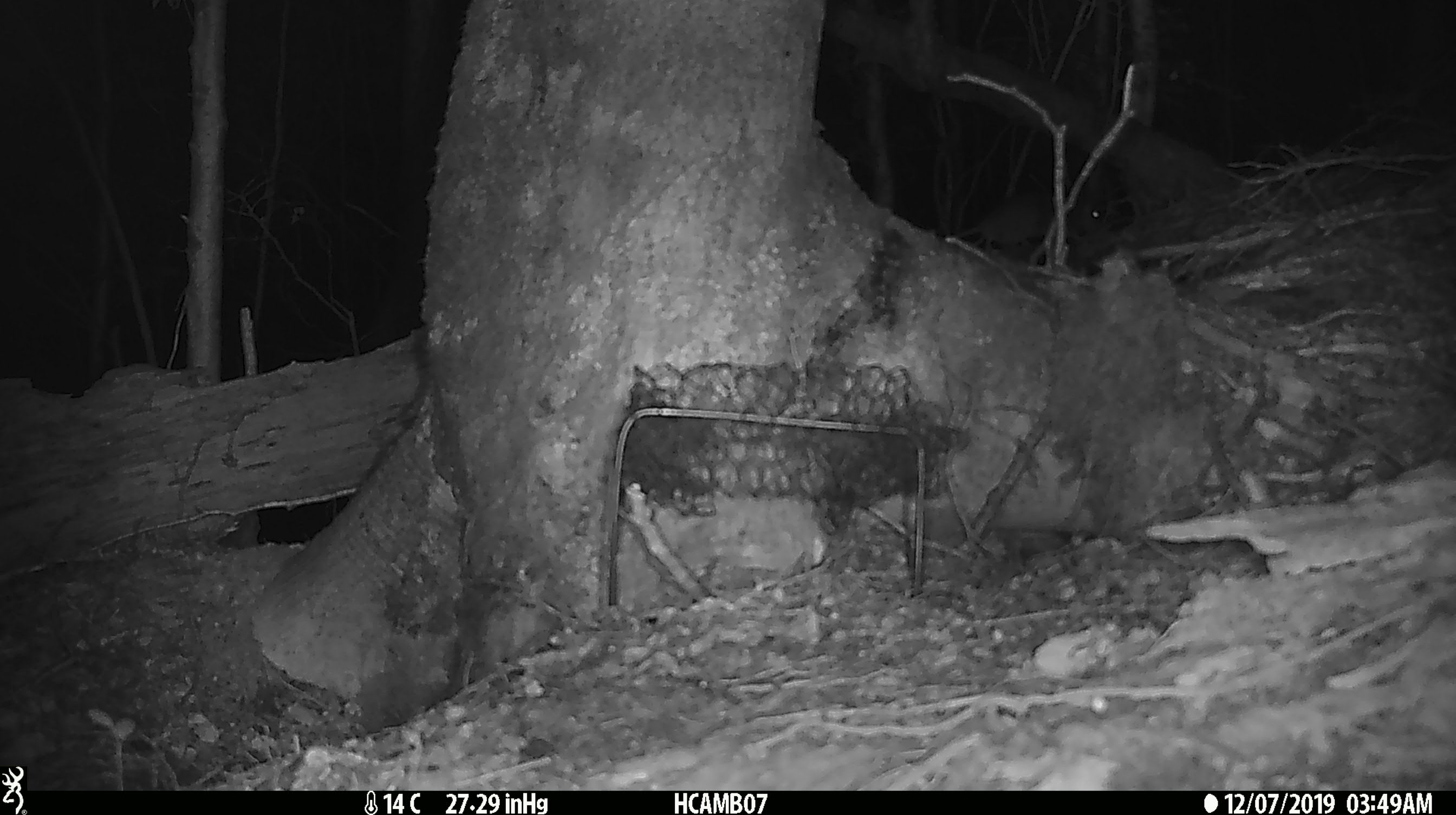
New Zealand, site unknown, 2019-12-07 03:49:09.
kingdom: Animalia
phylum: Chordata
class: Mammalia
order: Rodentia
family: Muridae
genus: Mus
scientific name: Mus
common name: mouse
Mouse (Mus).